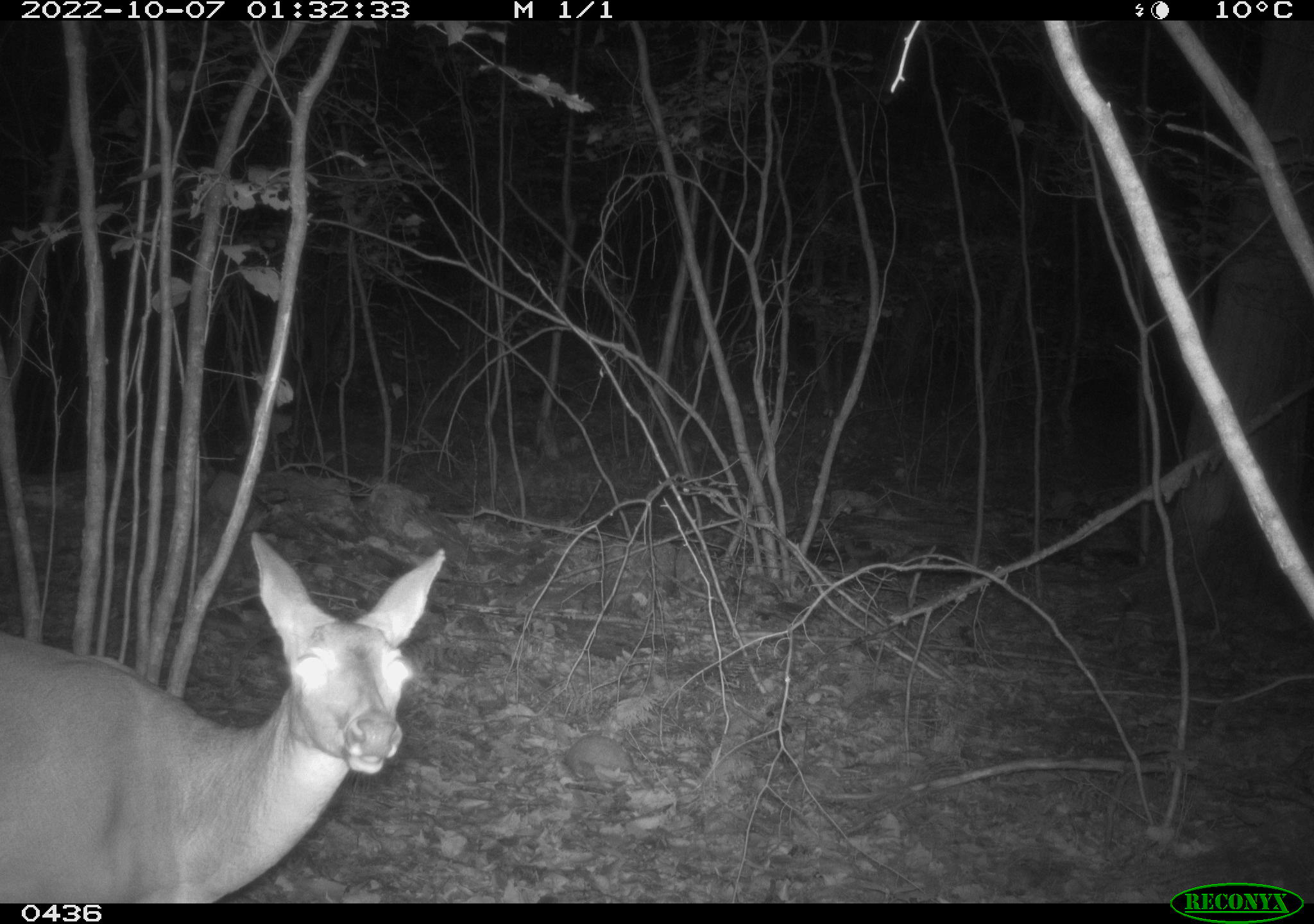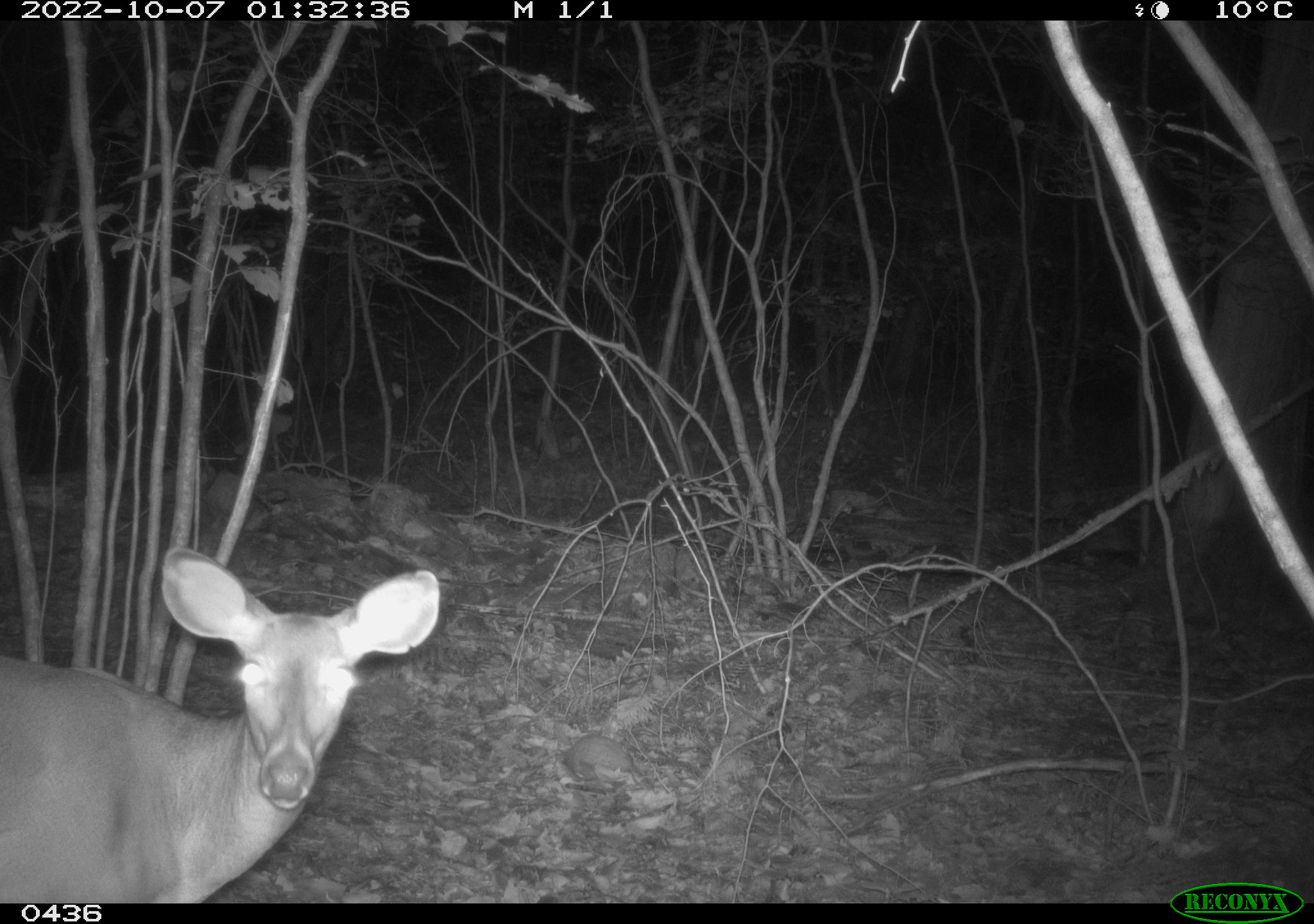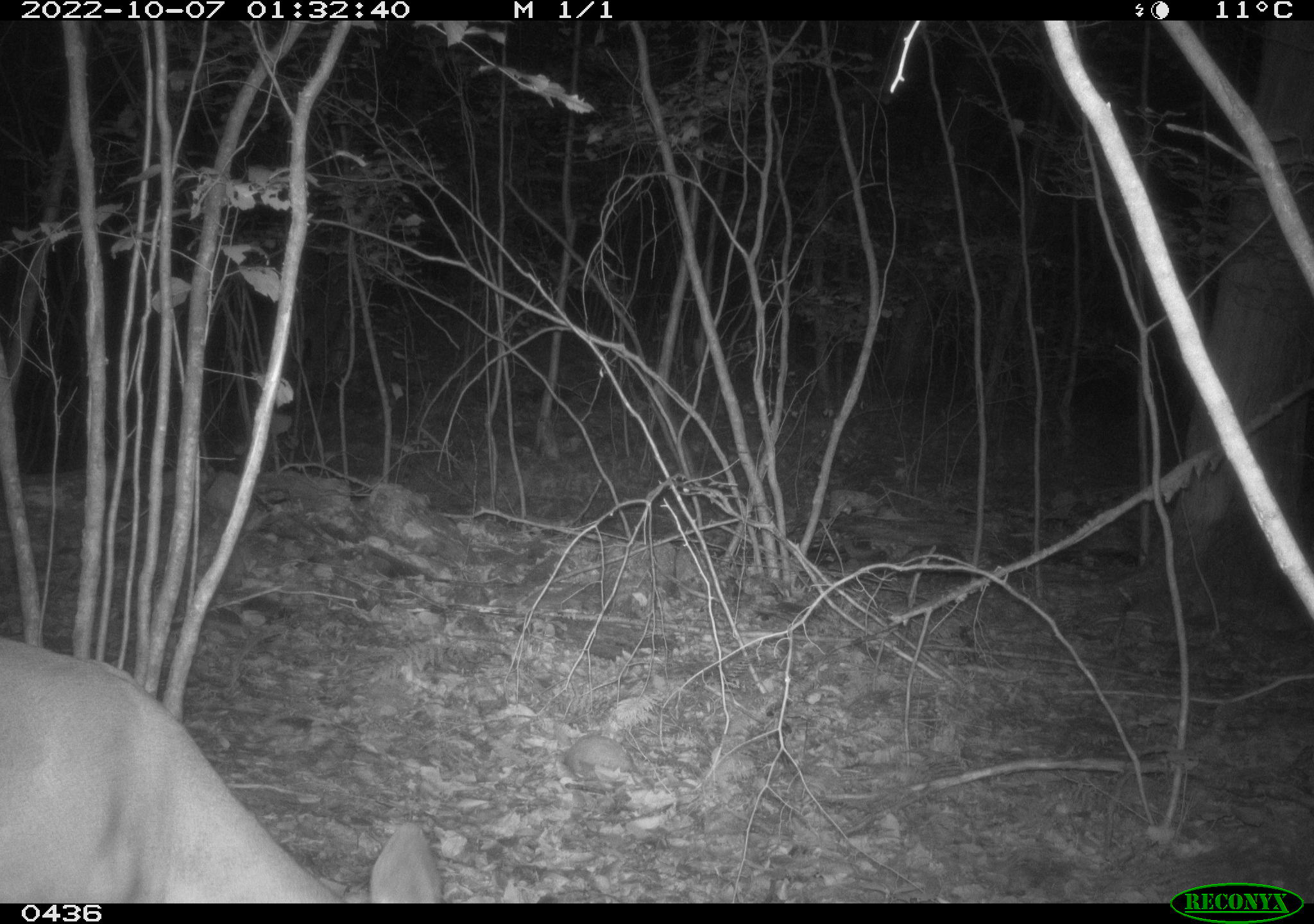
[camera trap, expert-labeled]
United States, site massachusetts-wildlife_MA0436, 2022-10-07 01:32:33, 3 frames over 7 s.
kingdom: Animalia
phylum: Chordata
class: Mammalia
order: Artiodactyla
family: Cervidae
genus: Odocoileus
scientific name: Odocoileus virginianus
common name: white-tailed deer